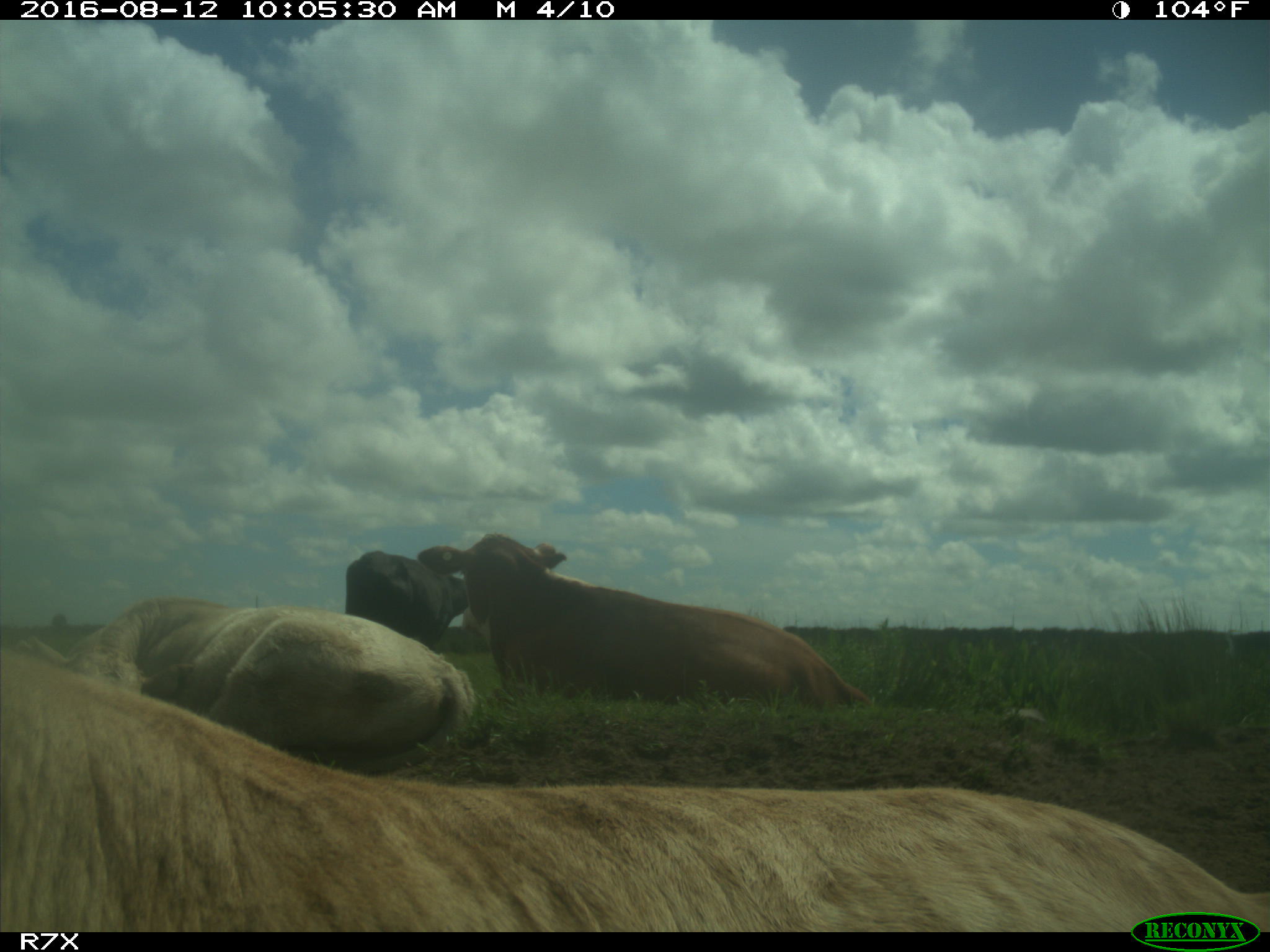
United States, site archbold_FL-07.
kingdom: Animalia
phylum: Chordata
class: Mammalia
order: Artiodactyla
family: Bovidae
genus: Bos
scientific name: Bos taurus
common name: domestic cow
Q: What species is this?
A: Bos taurus (domestic cow).